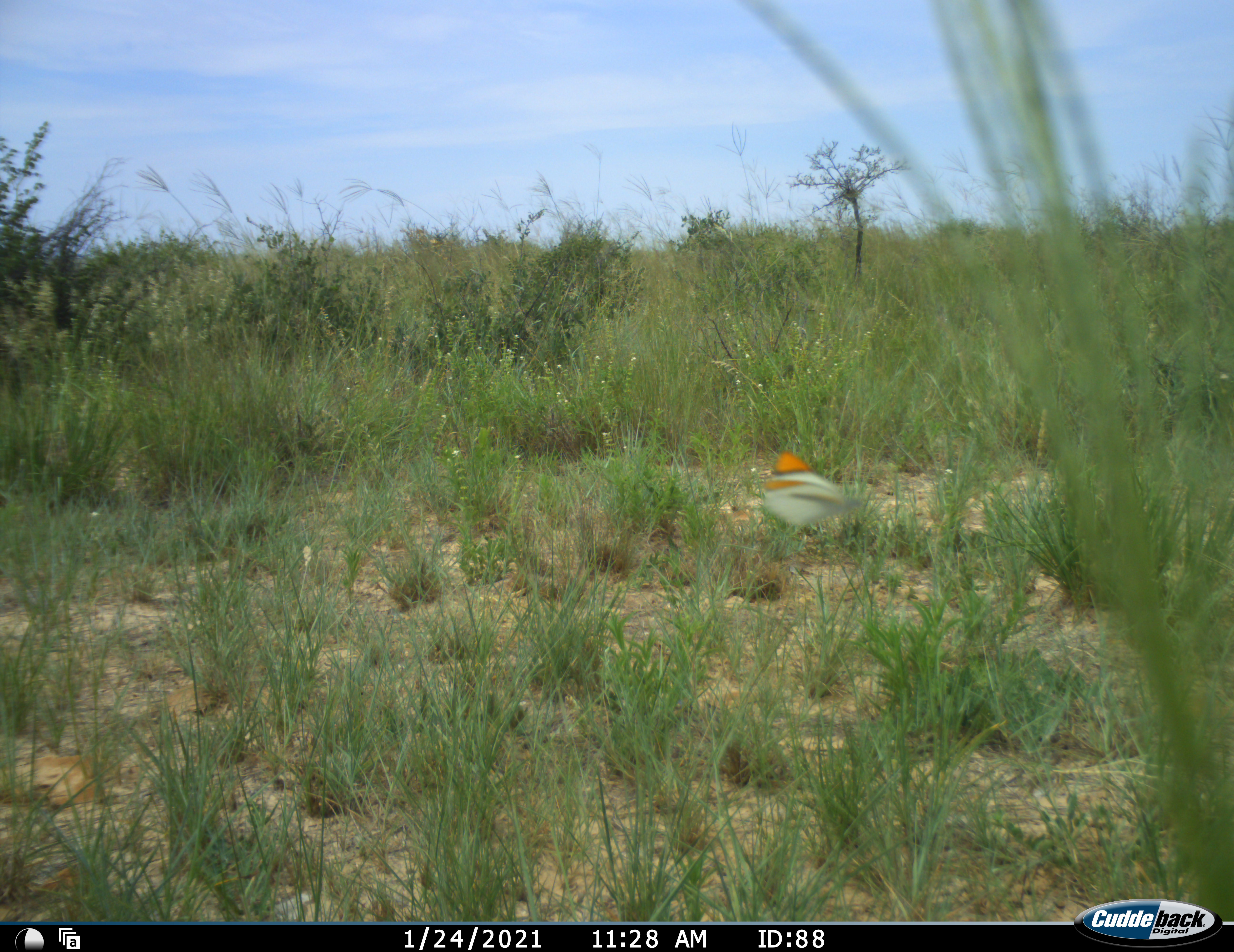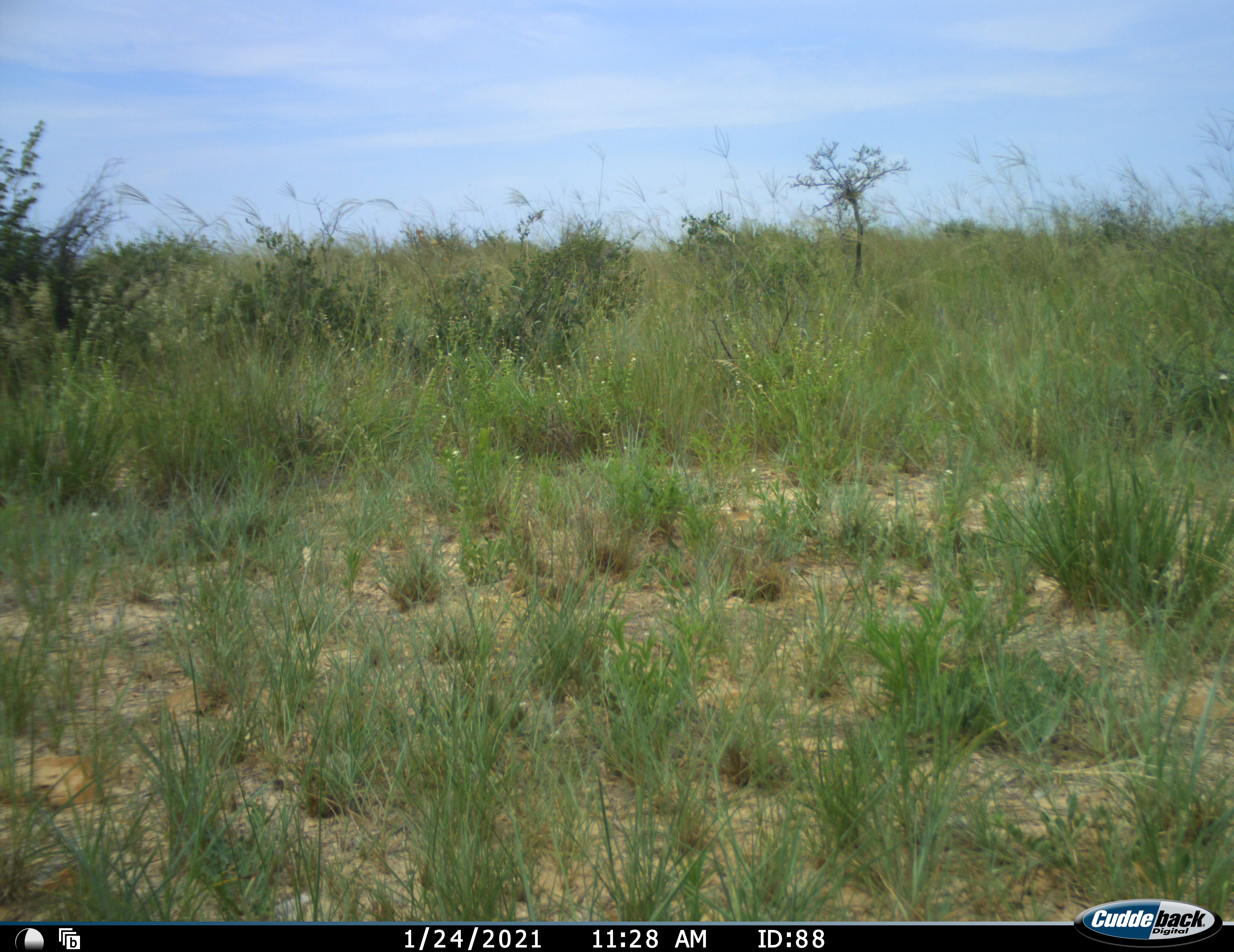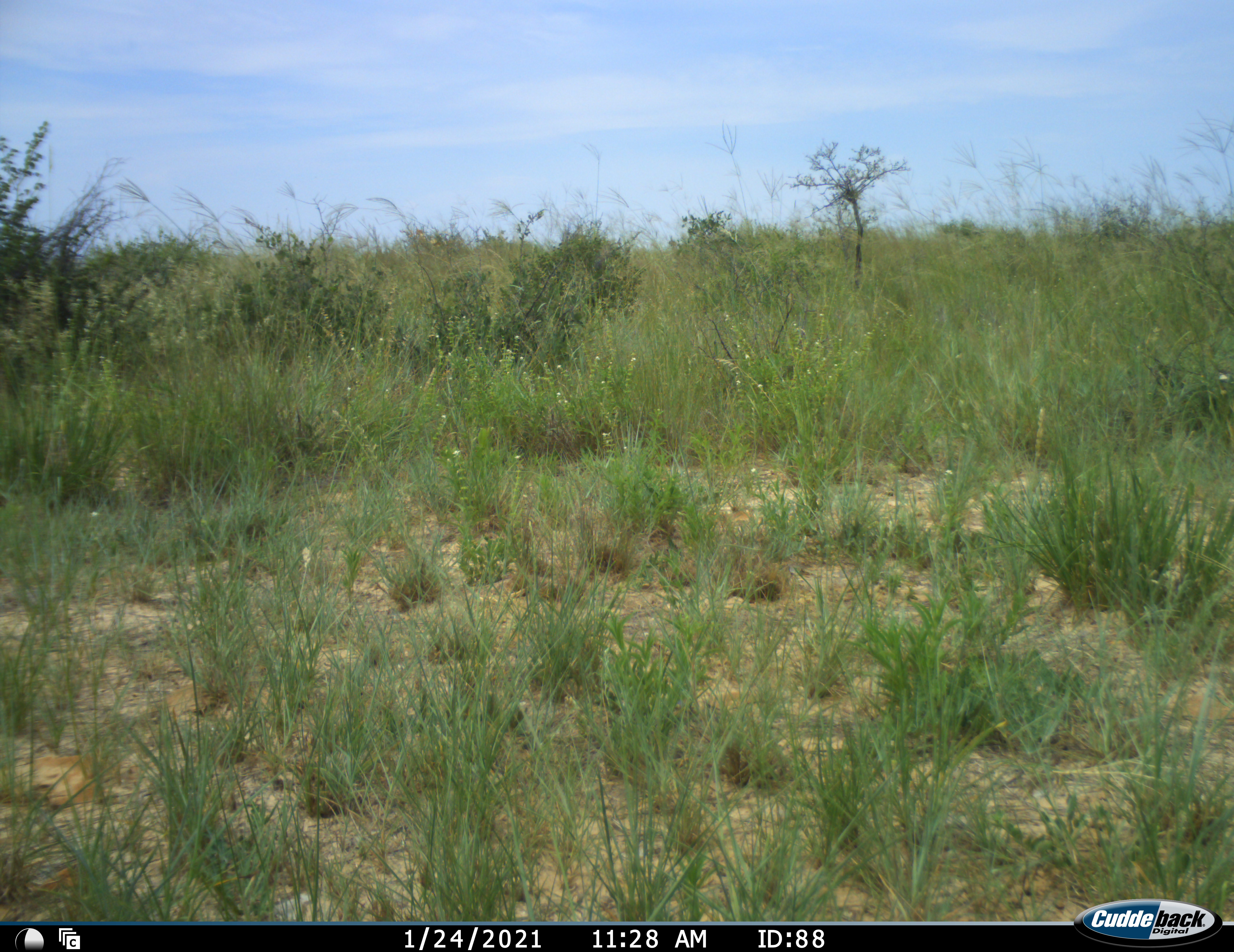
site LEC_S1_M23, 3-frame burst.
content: unidentified animal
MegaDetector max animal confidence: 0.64